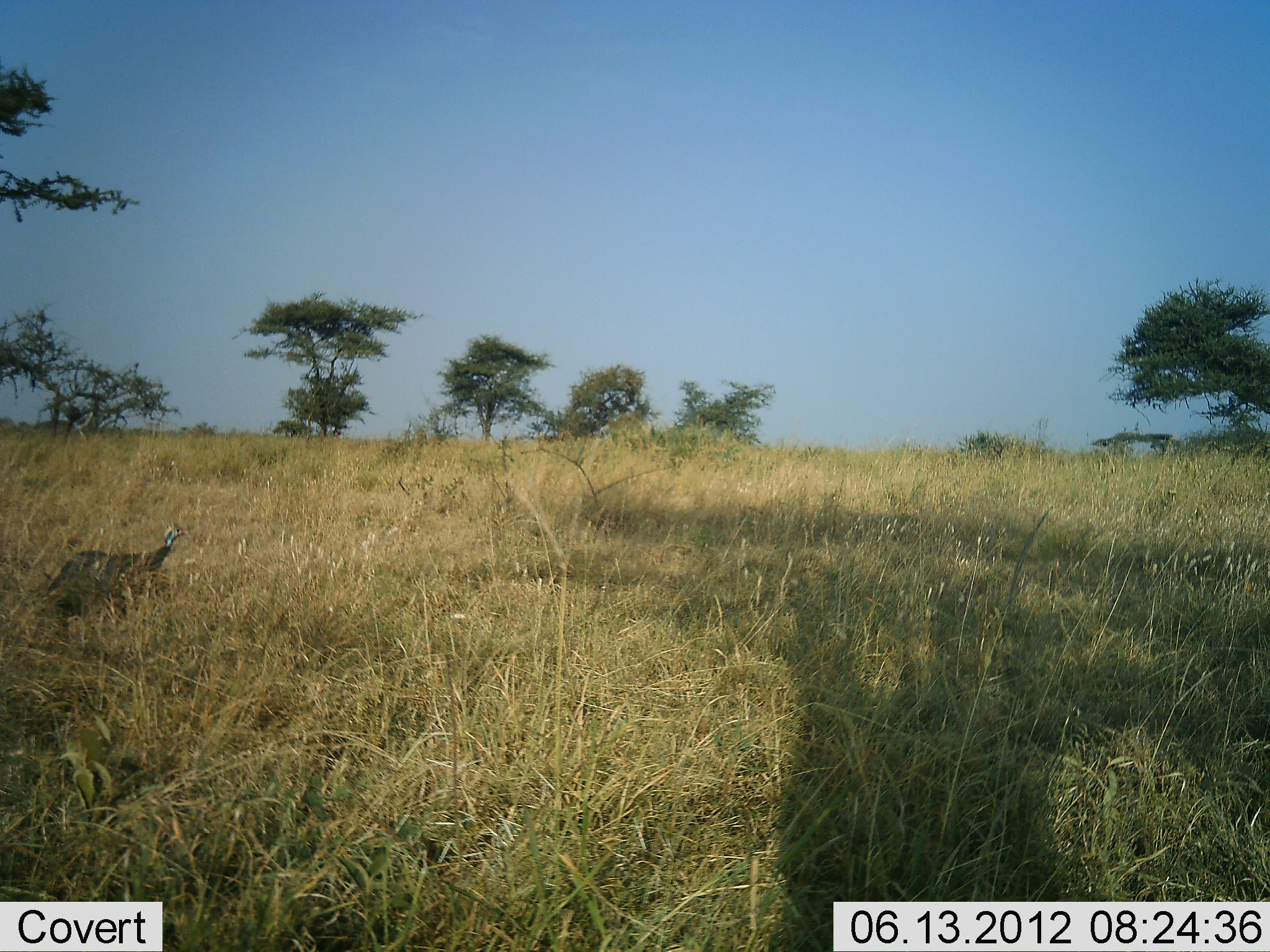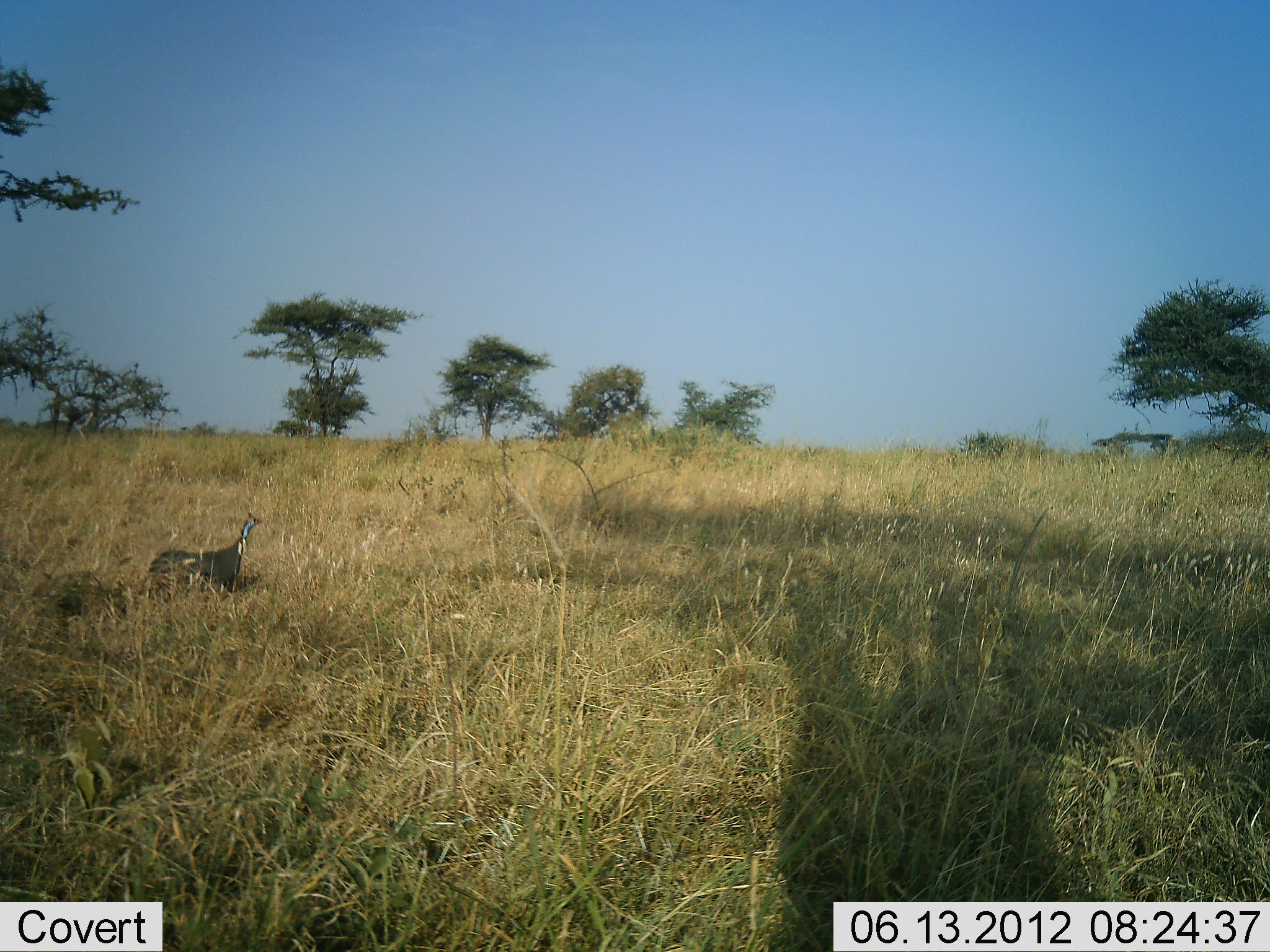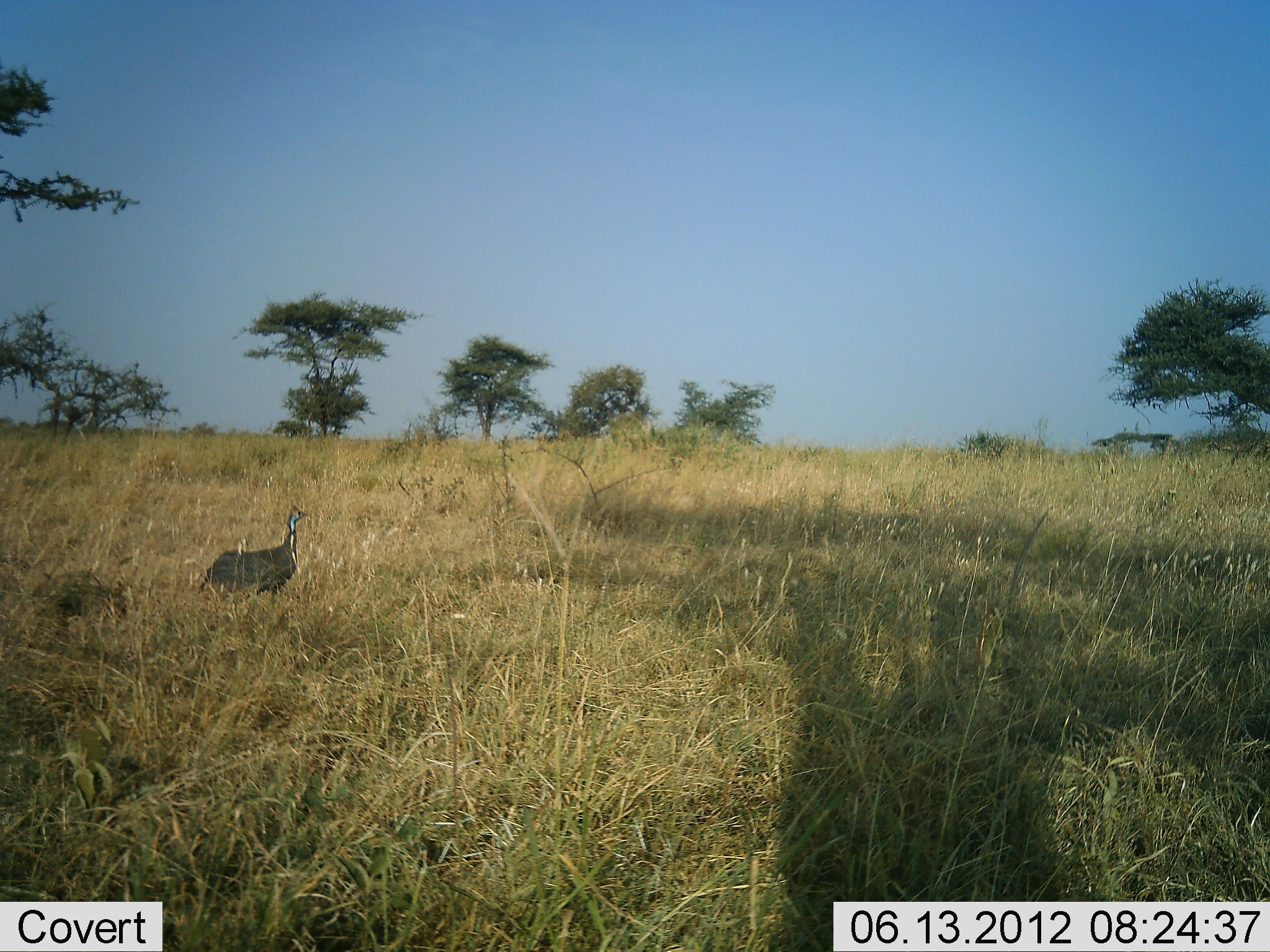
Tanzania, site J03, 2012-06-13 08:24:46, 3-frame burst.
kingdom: Animalia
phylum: Chordata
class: Aves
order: Galliformes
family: Numididae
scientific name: Numididae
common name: guinea fowl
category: guineafowl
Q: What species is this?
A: Guineafowl (guinea fowl) (Numididae).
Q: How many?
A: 1.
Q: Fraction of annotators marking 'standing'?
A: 0%.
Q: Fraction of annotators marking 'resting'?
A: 0%.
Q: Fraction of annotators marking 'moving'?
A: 100%.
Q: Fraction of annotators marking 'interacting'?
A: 0%.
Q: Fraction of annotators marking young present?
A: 0%.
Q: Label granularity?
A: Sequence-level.